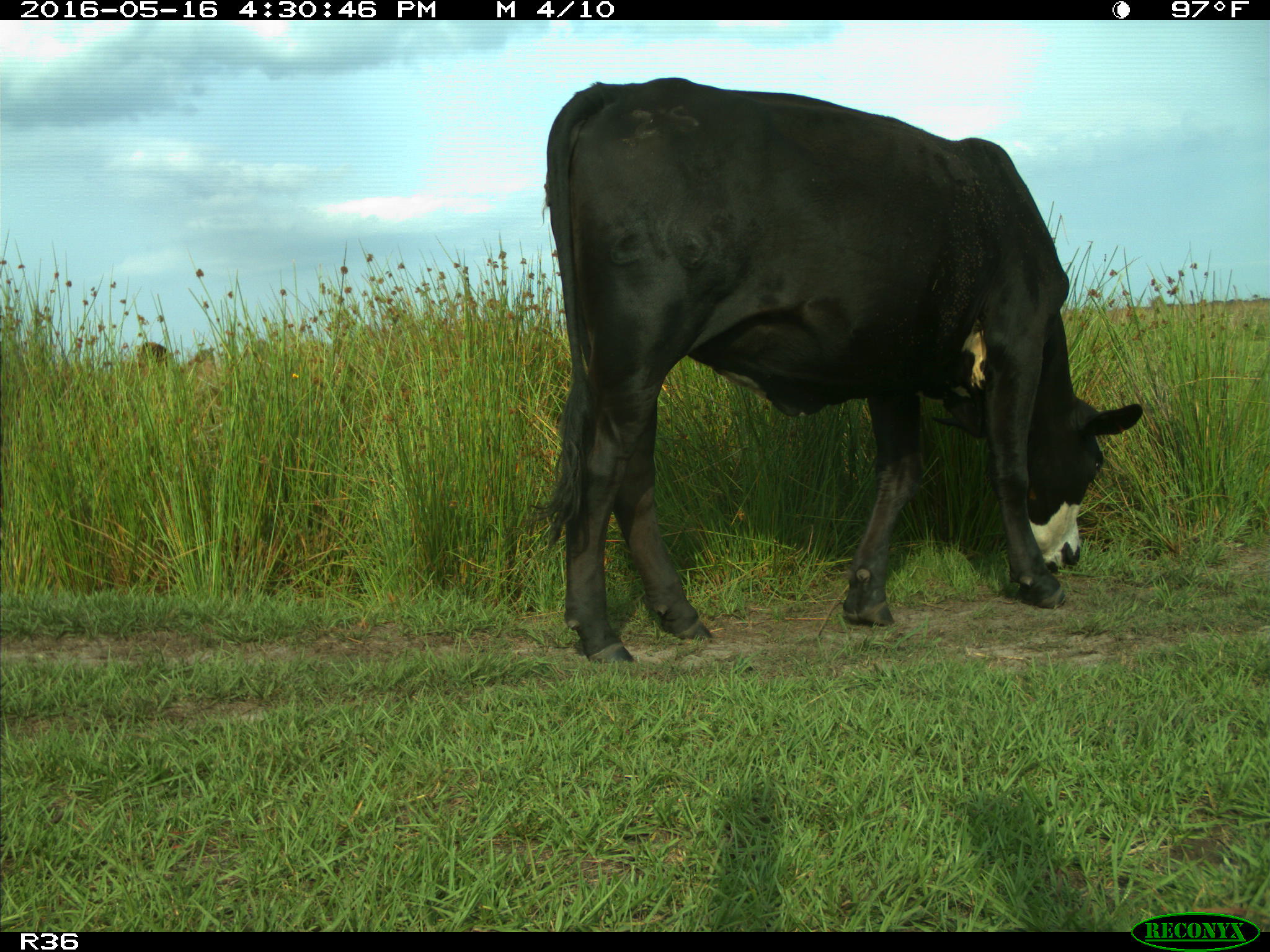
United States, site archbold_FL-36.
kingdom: Animalia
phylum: Chordata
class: Mammalia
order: Artiodactyla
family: Bovidae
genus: Bos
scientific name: Bos taurus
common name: domestic cow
Bos taurus (domestic cow).